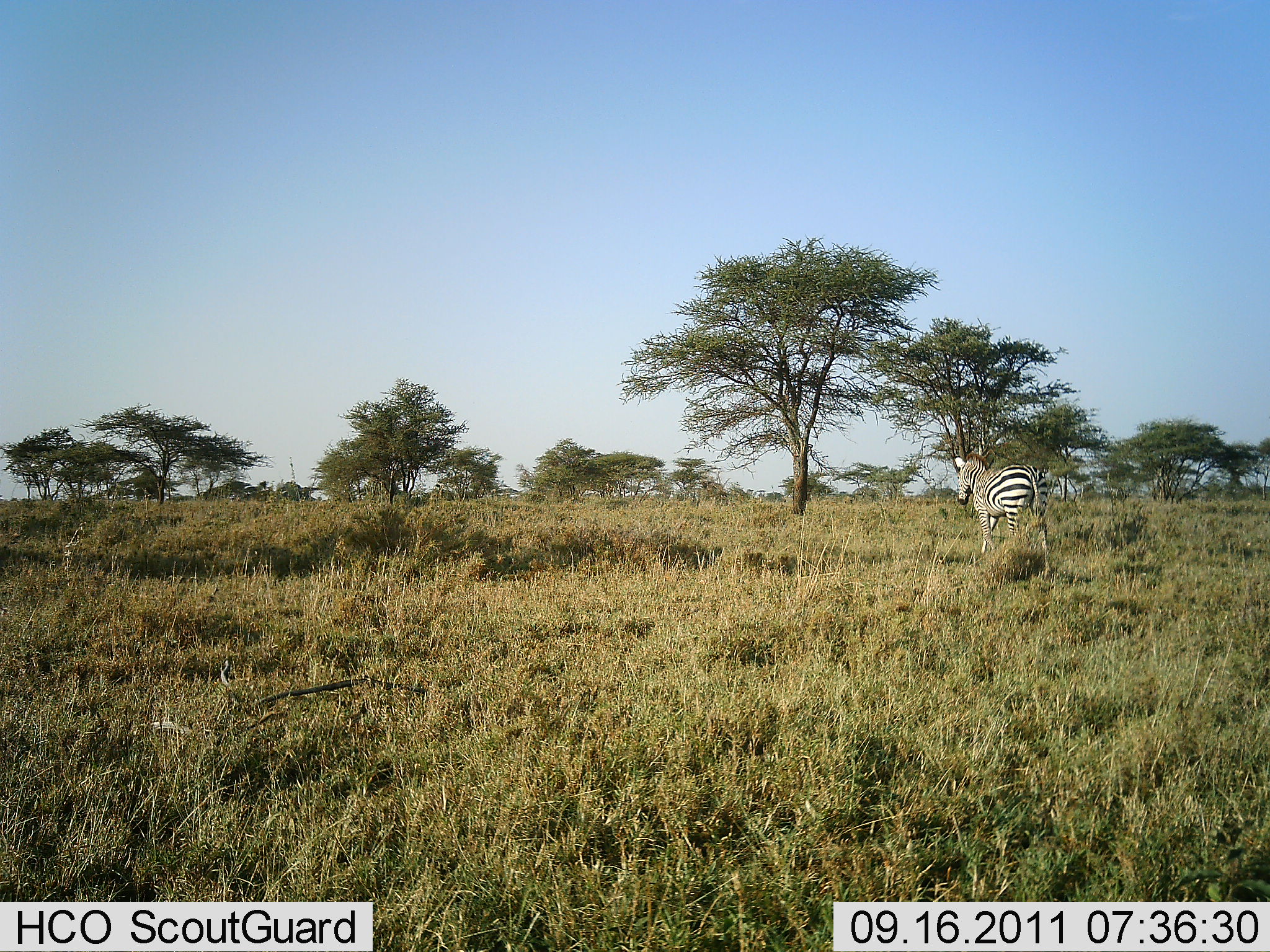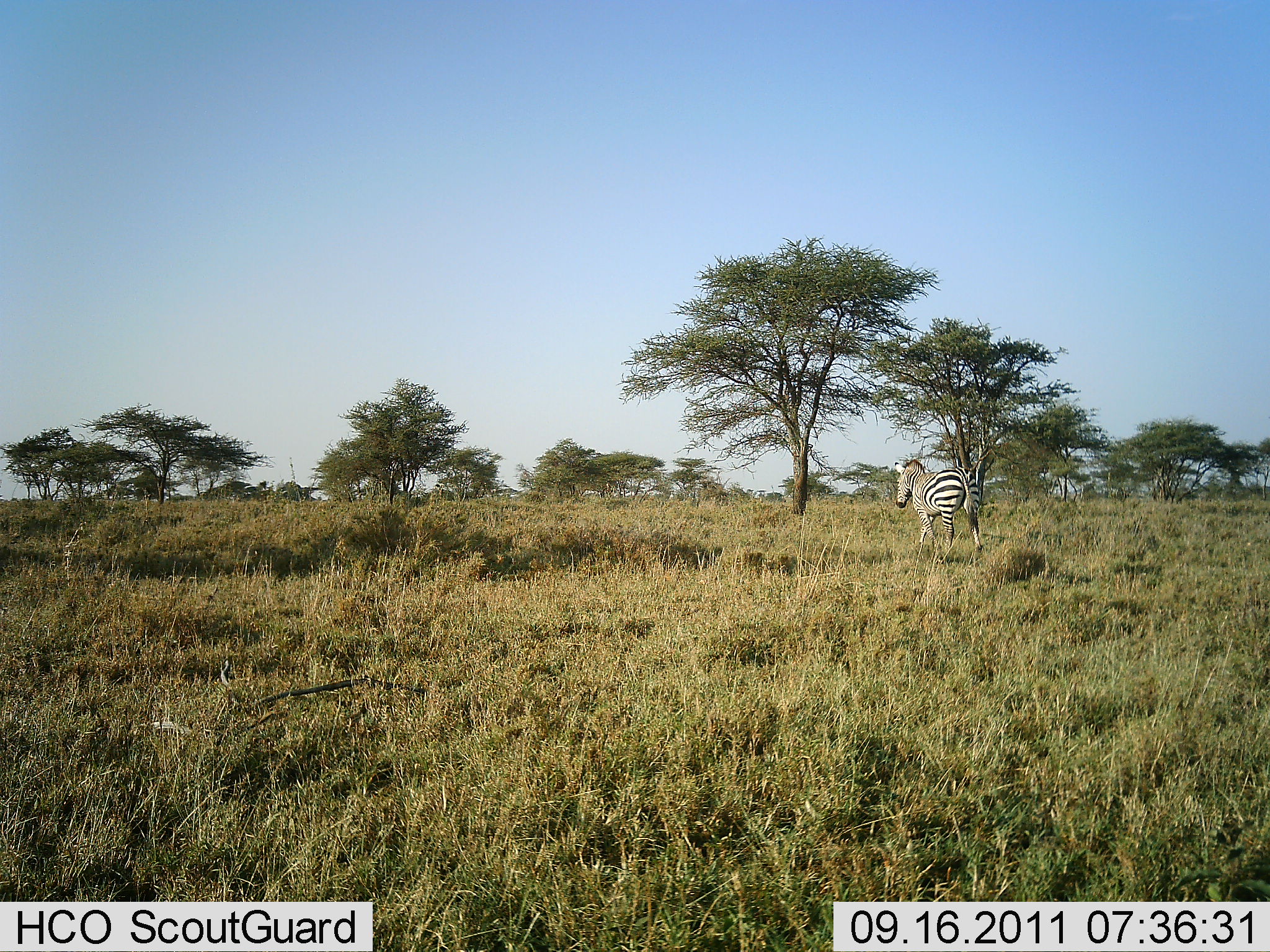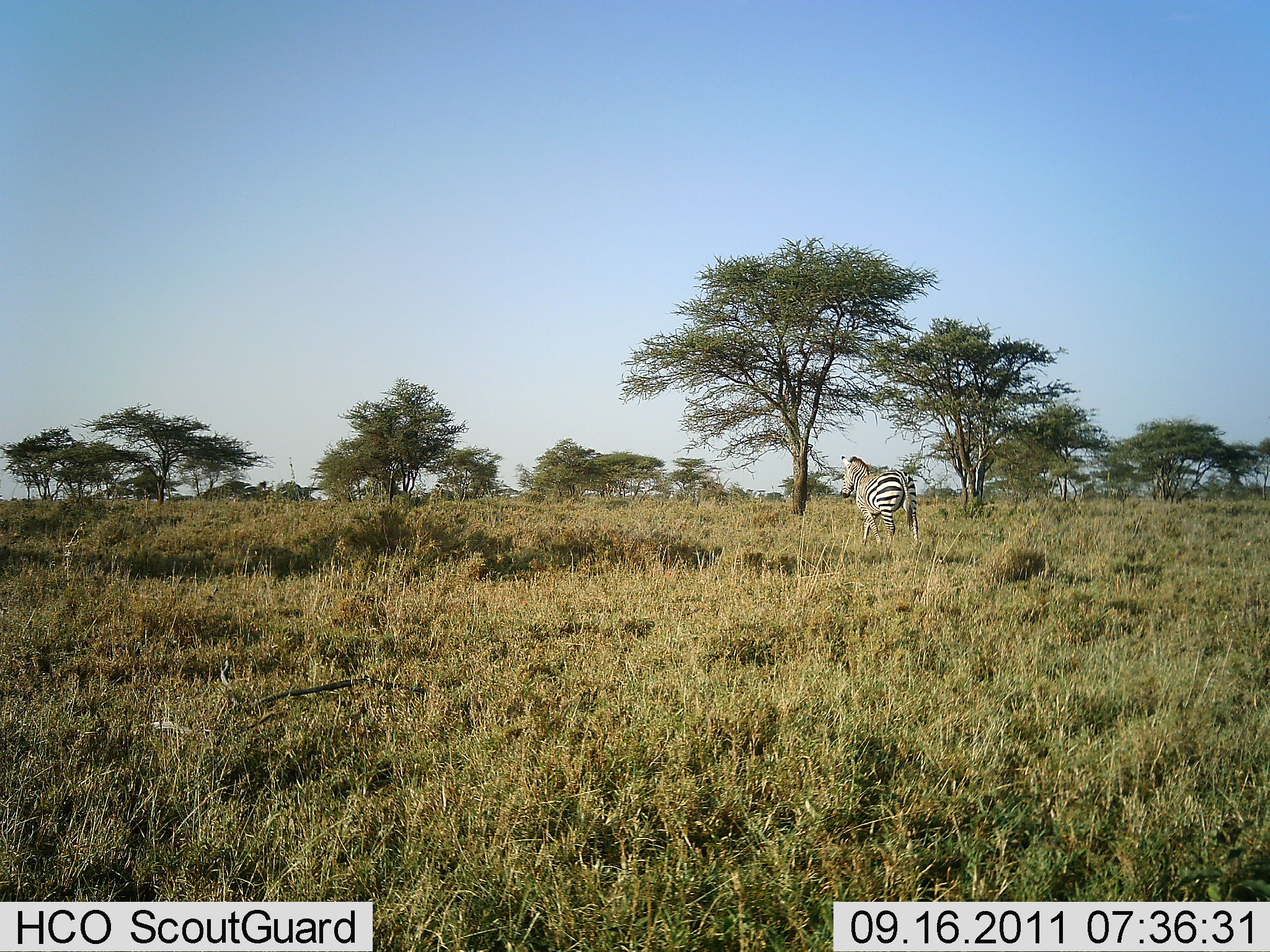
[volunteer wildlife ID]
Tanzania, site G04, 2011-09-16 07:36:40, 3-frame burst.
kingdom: Animalia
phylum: Chordata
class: Mammalia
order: Perissodactyla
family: Equidae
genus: Equus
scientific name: Equus quagga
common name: plains zebra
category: zebra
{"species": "zebra (plains zebra) (Equus quagga)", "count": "1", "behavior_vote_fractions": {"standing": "8%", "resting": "0%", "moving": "92%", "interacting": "0%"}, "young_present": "0%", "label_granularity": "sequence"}